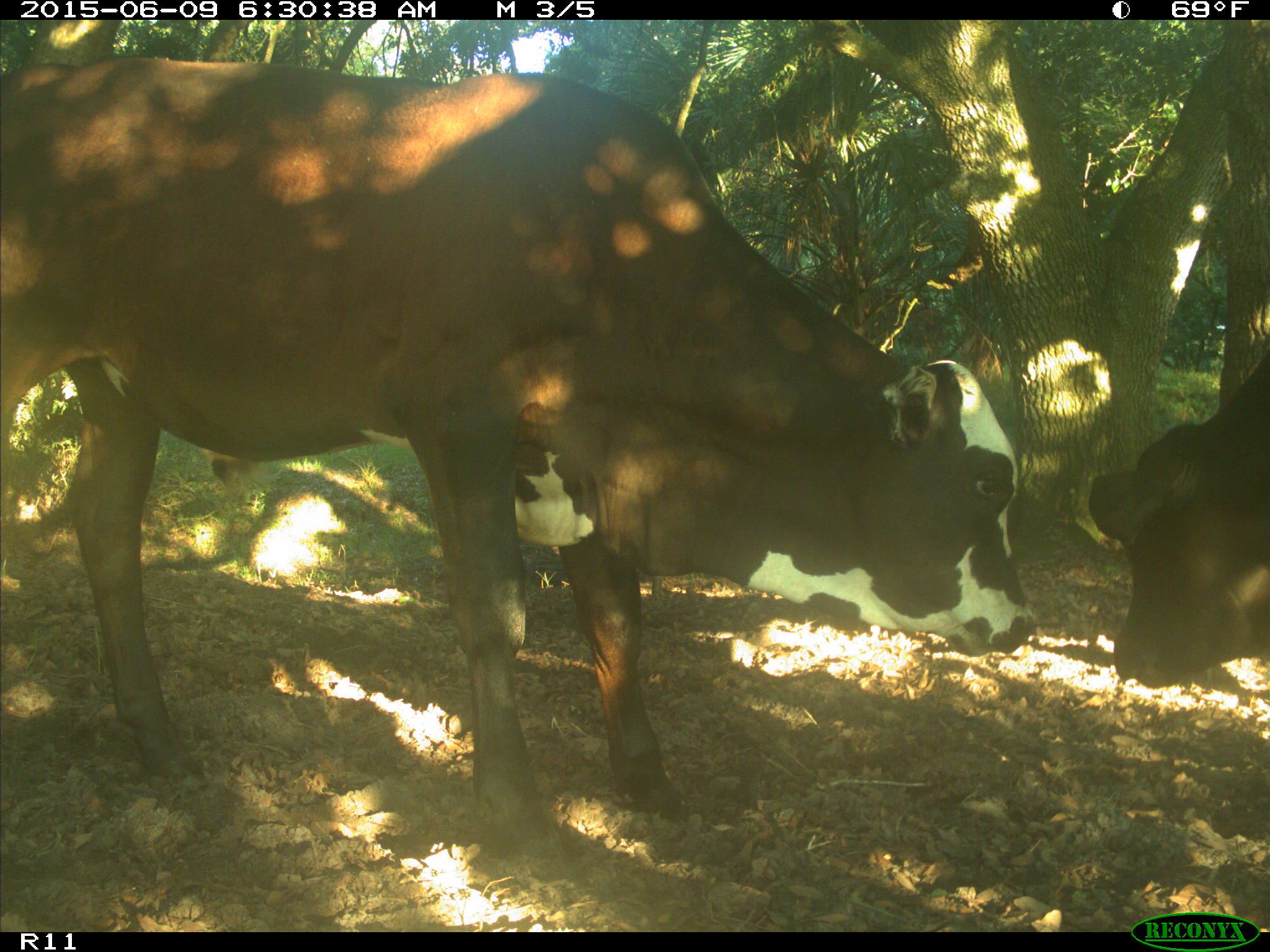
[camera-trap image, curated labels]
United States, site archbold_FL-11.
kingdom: Animalia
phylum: Chordata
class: Mammalia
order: Artiodactyla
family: Bovidae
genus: Bos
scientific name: Bos taurus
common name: domestic cow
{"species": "Bos taurus (domestic cow)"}